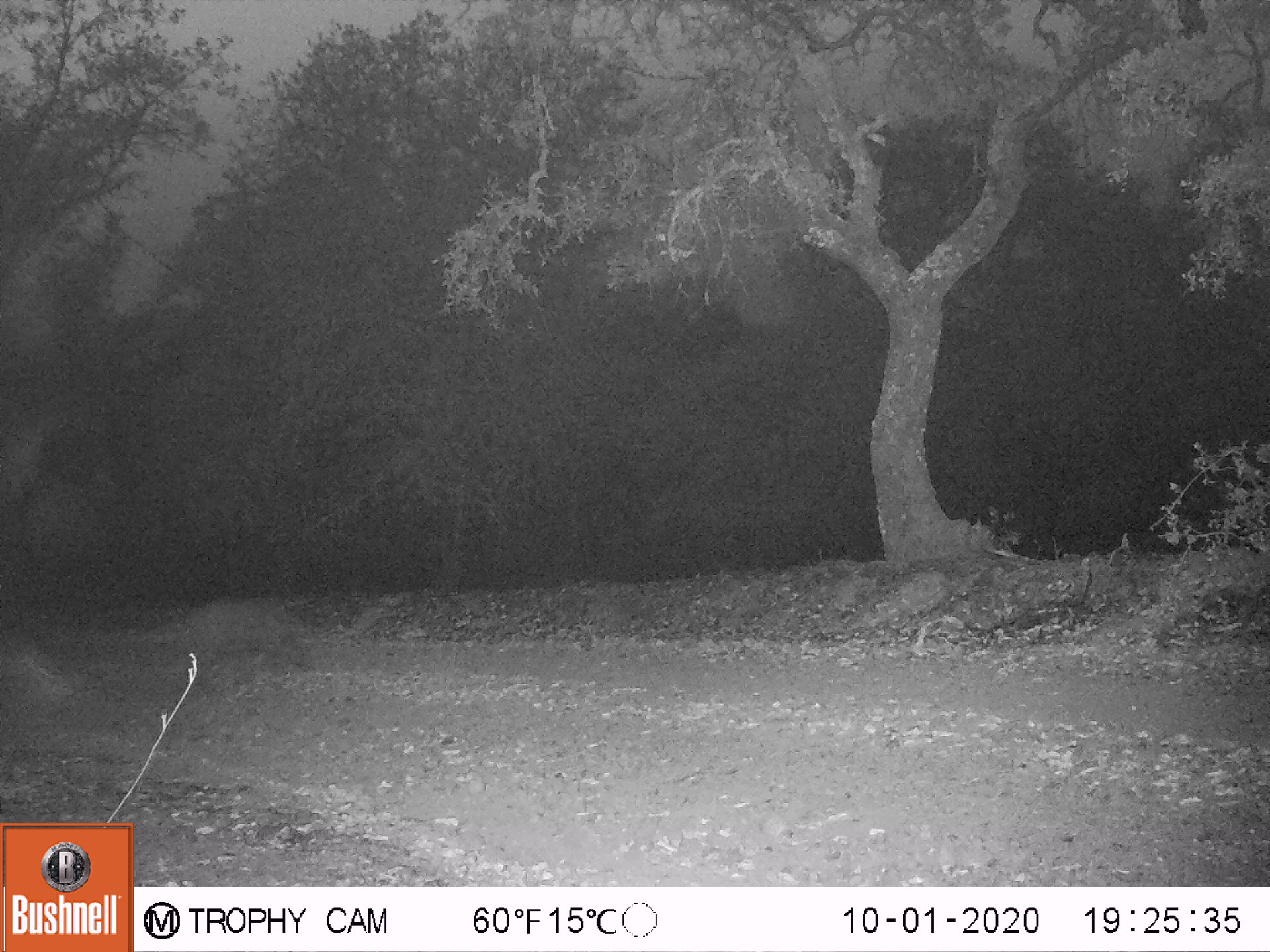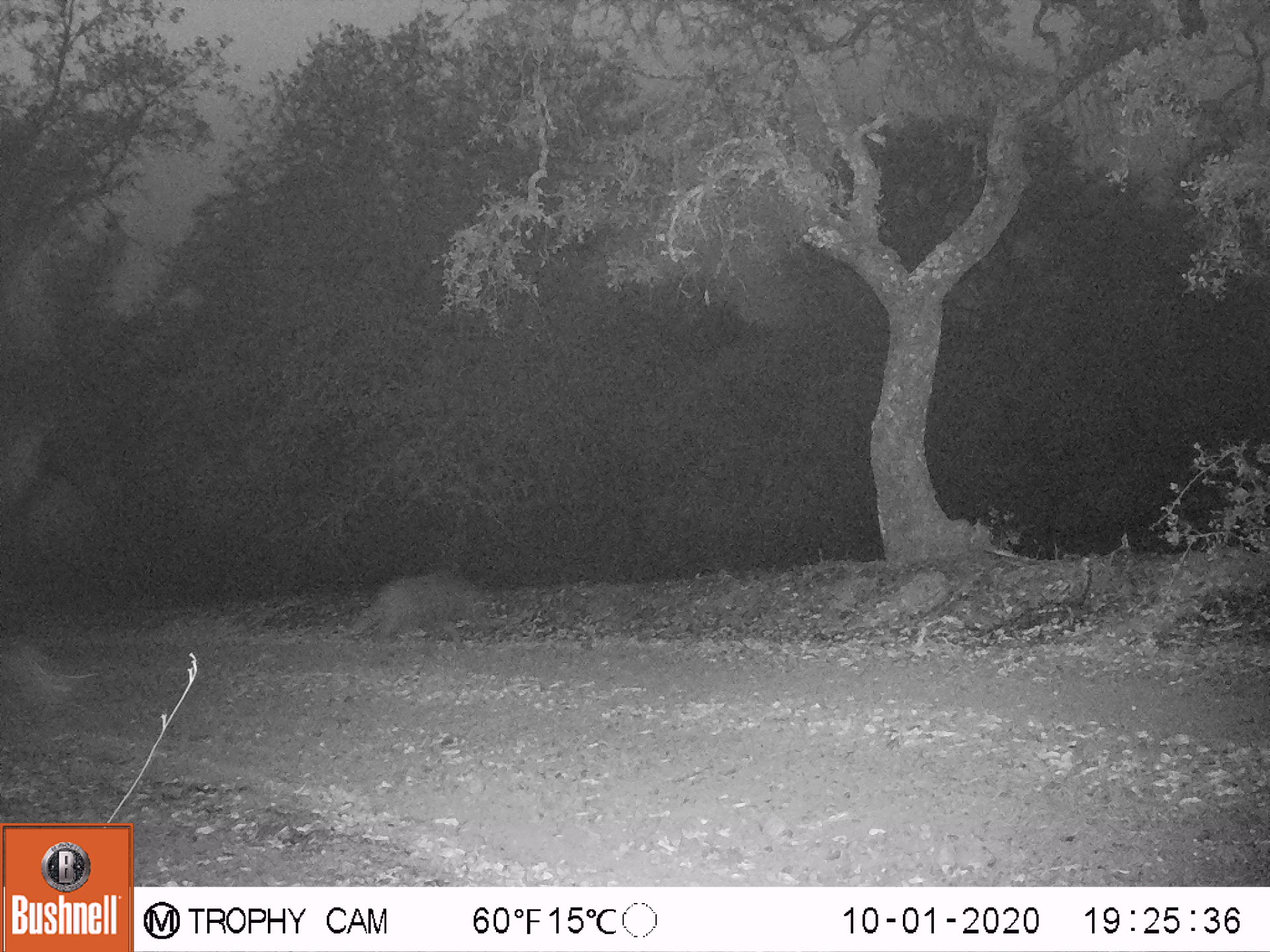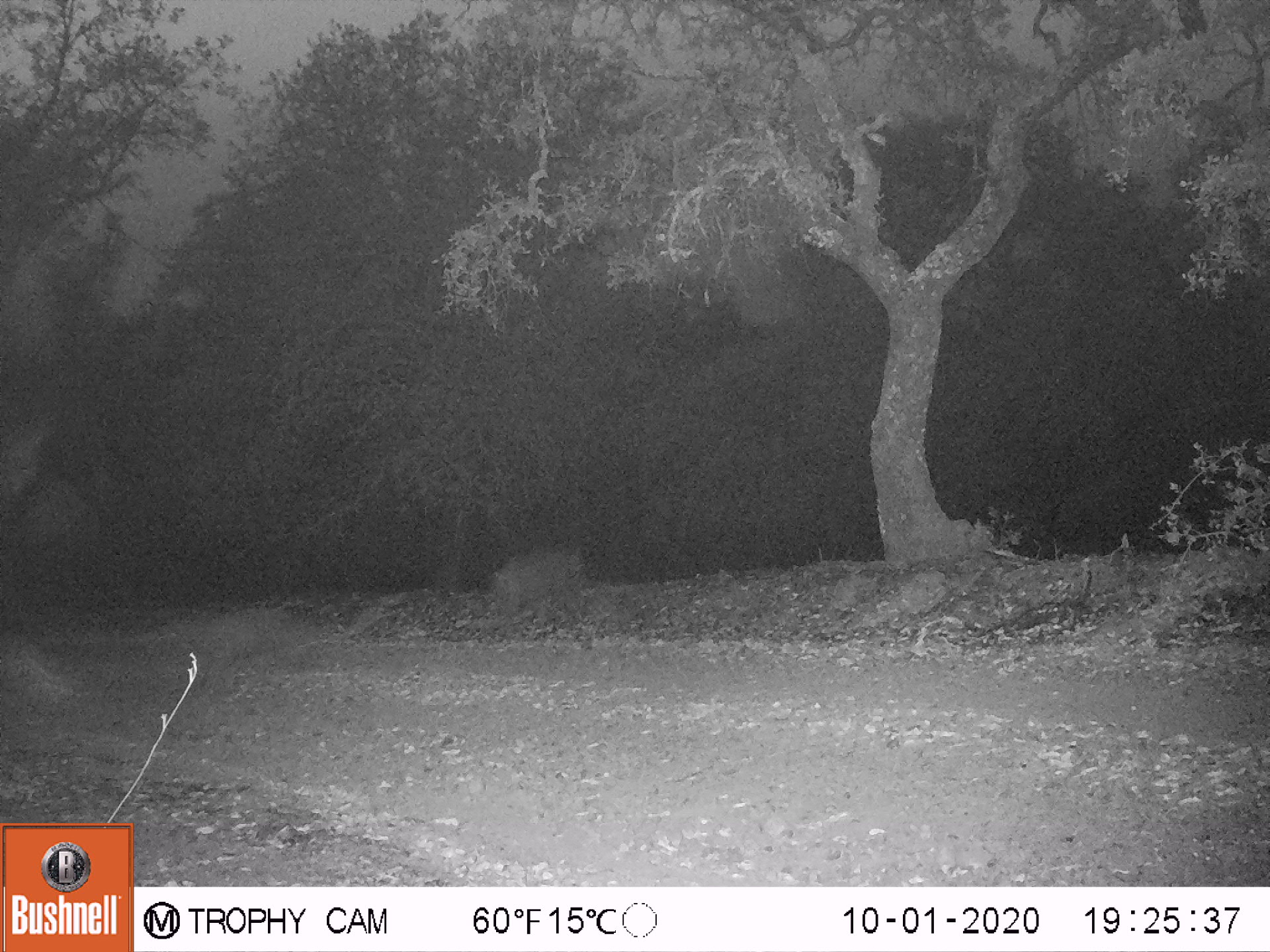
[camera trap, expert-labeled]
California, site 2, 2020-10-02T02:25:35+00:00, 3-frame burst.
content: unidentified animal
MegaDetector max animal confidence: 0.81